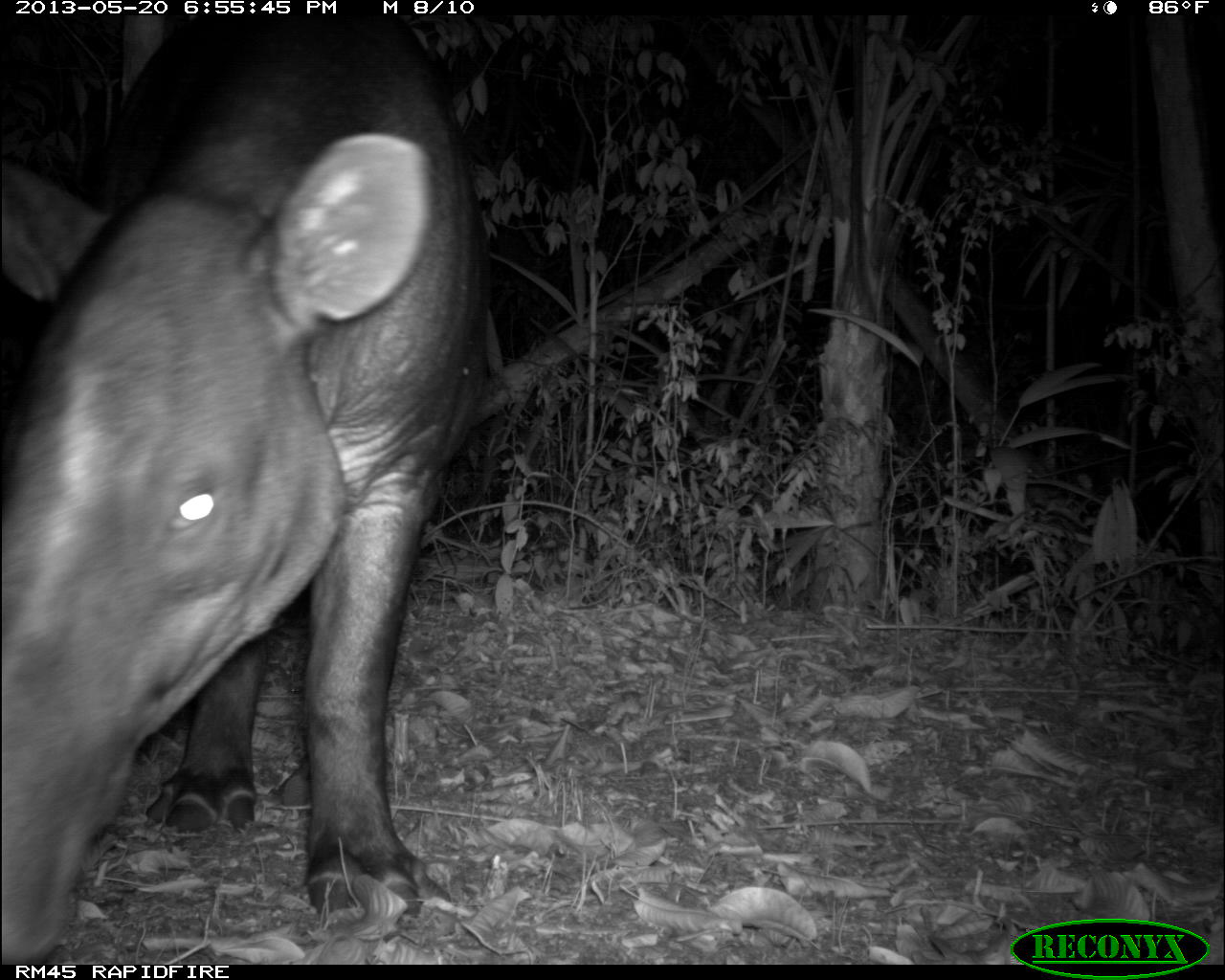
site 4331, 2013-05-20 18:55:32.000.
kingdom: Animalia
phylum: Chordata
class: Mammalia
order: Perissodactyla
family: Tapiridae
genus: Tapirus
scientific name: Tapirus bairdii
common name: baird's tapir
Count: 1.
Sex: male.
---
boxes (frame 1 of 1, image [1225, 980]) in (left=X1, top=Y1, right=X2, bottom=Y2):
tapirus bairdii: (left=0, top=12, right=490, bottom=963)